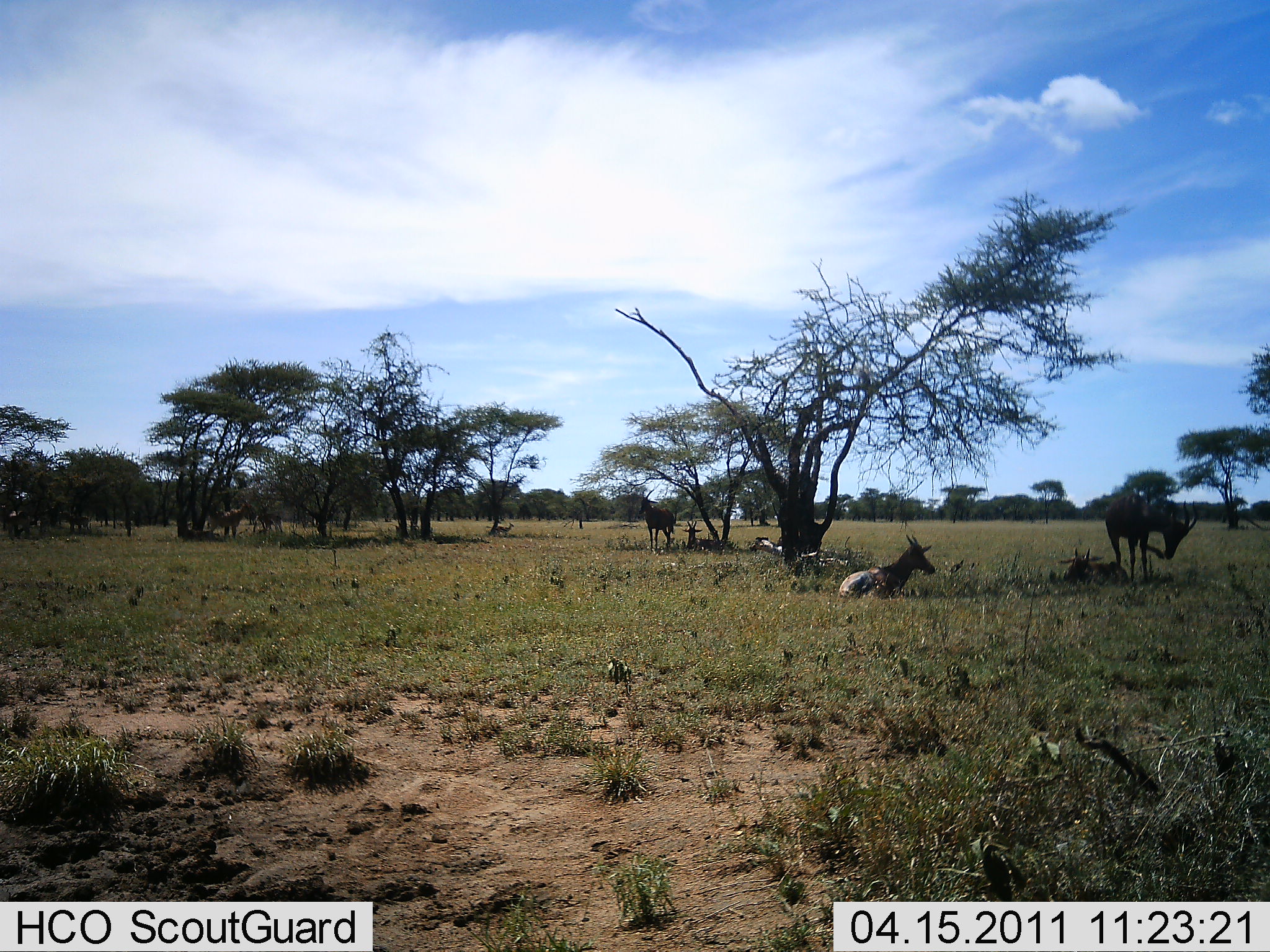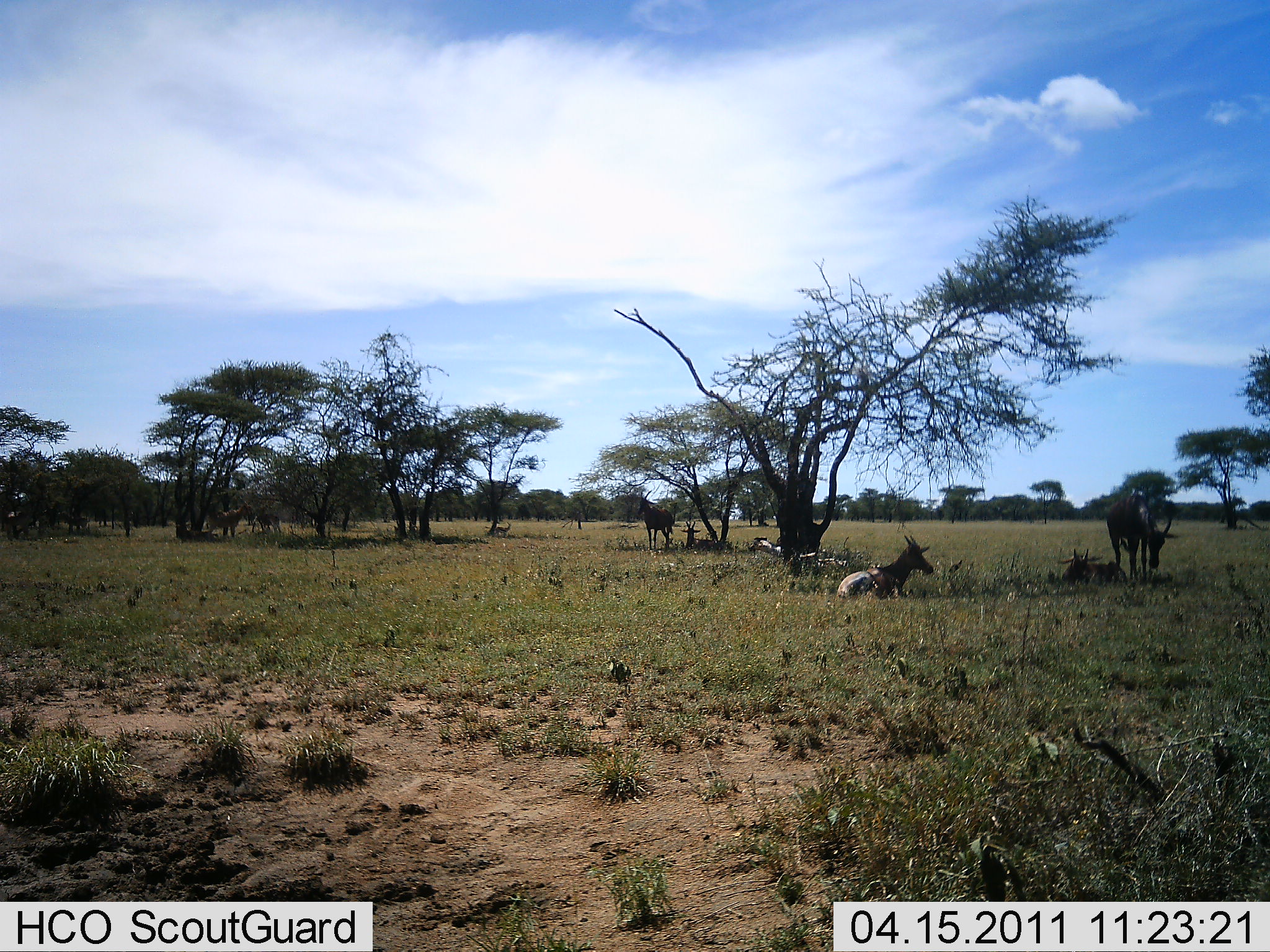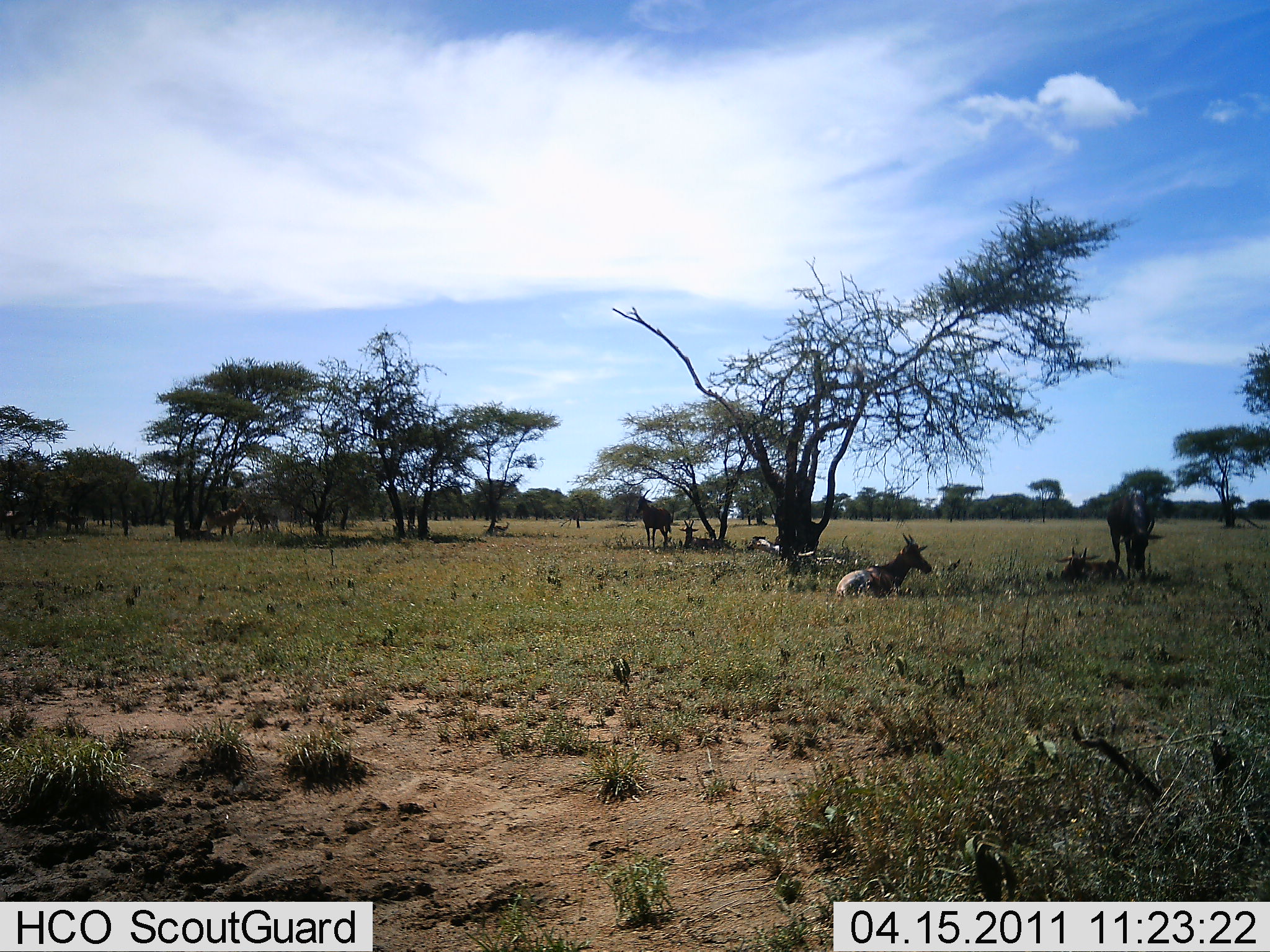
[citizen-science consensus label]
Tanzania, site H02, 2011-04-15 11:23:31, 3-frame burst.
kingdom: Animalia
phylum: Chordata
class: Mammalia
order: Artiodactyla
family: Bovidae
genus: Damaliscus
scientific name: Damaliscus lunatus jimela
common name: topi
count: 4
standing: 70%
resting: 100%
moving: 20%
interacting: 0%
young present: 10%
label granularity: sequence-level